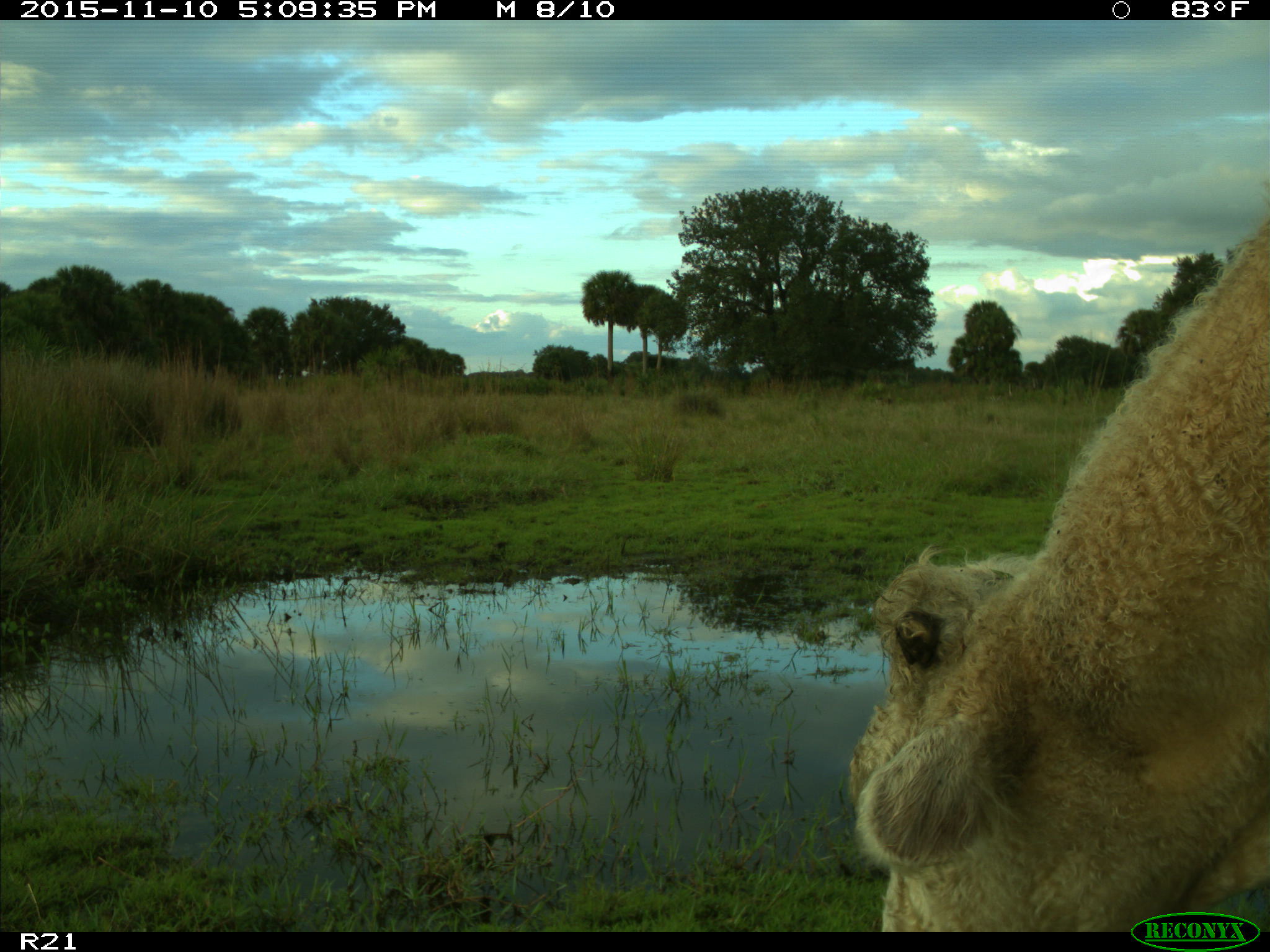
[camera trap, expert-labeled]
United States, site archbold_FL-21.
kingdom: Animalia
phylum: Chordata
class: Mammalia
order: Artiodactyla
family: Bovidae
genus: Bos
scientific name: Bos taurus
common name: domestic cow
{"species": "Bos taurus (domestic cow)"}